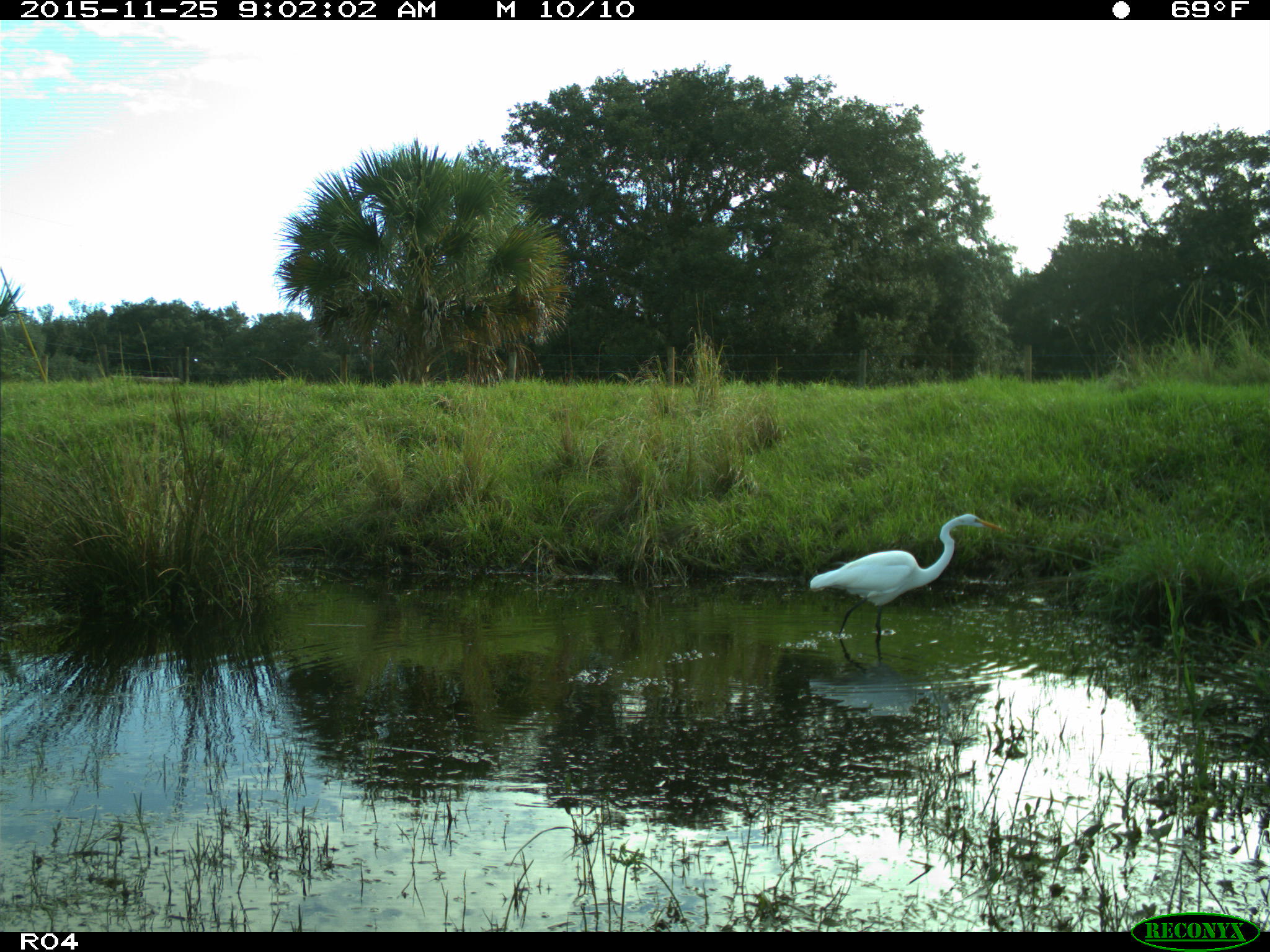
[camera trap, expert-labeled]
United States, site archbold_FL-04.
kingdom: Animalia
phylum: Chordata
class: Aves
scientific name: Aves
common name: birds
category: unidentified bird